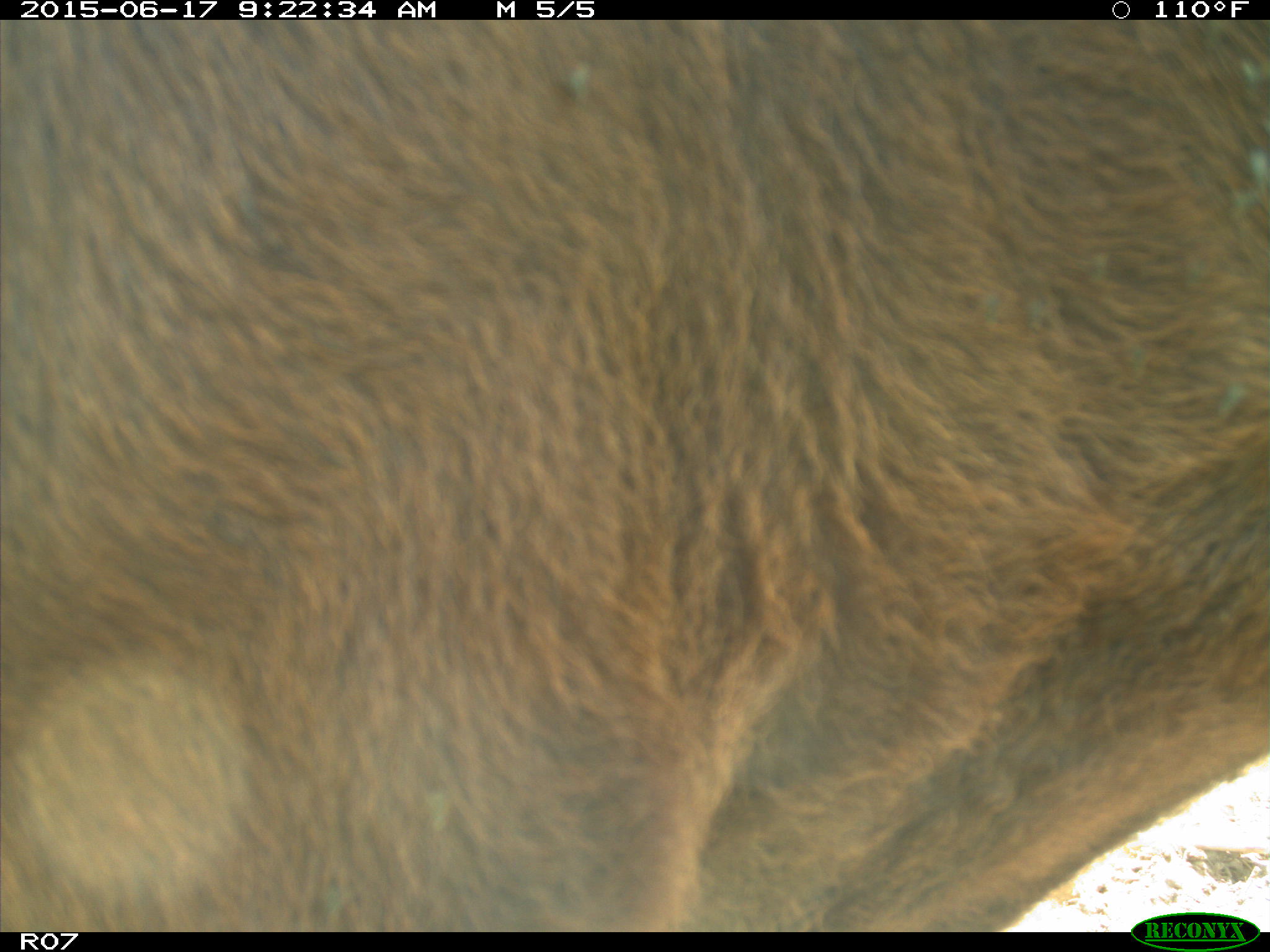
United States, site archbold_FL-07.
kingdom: Animalia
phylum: Chordata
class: Mammalia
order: Artiodactyla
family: Bovidae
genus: Bos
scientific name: Bos taurus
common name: domestic cow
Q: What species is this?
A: Bos taurus (domestic cow).